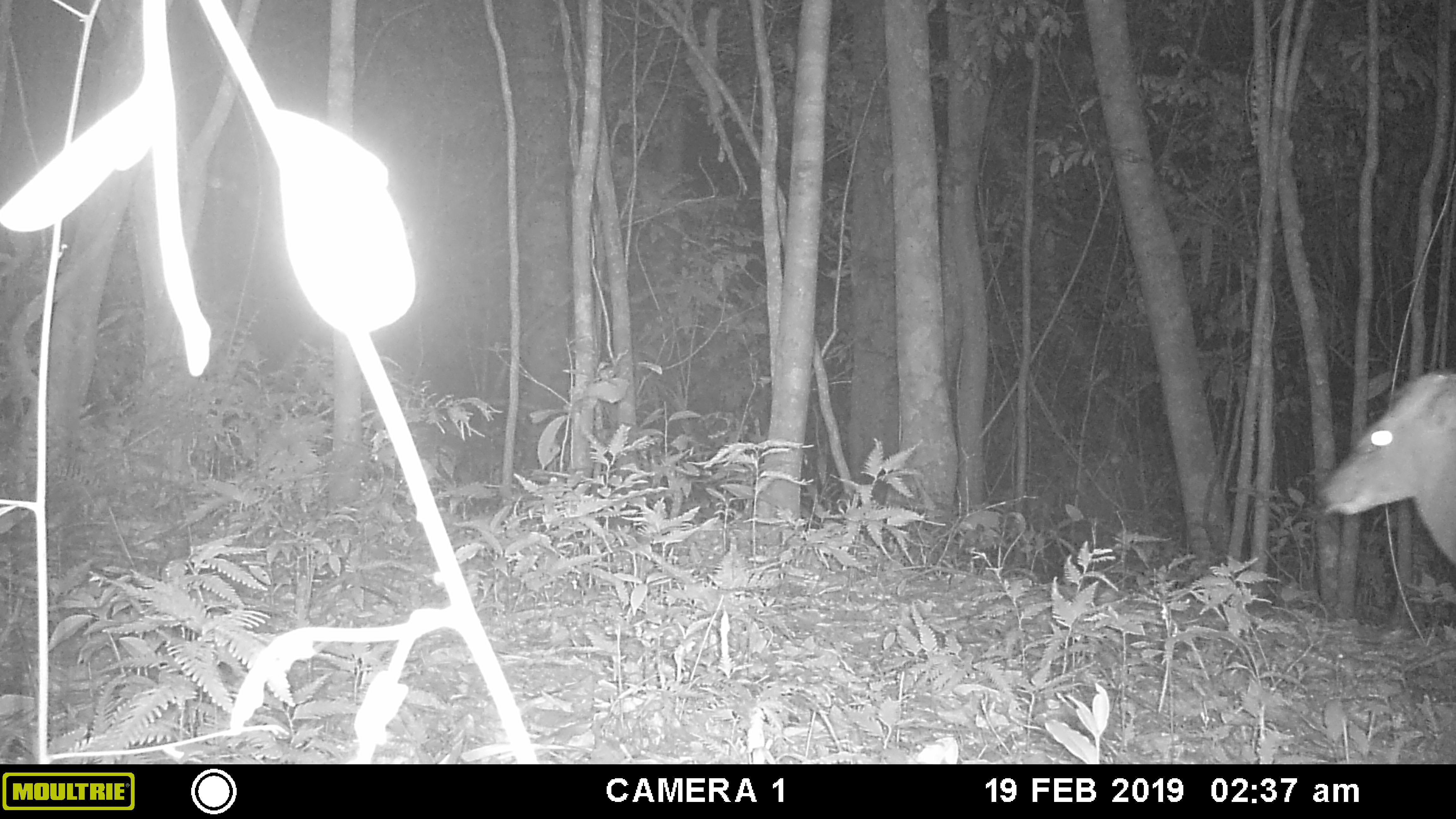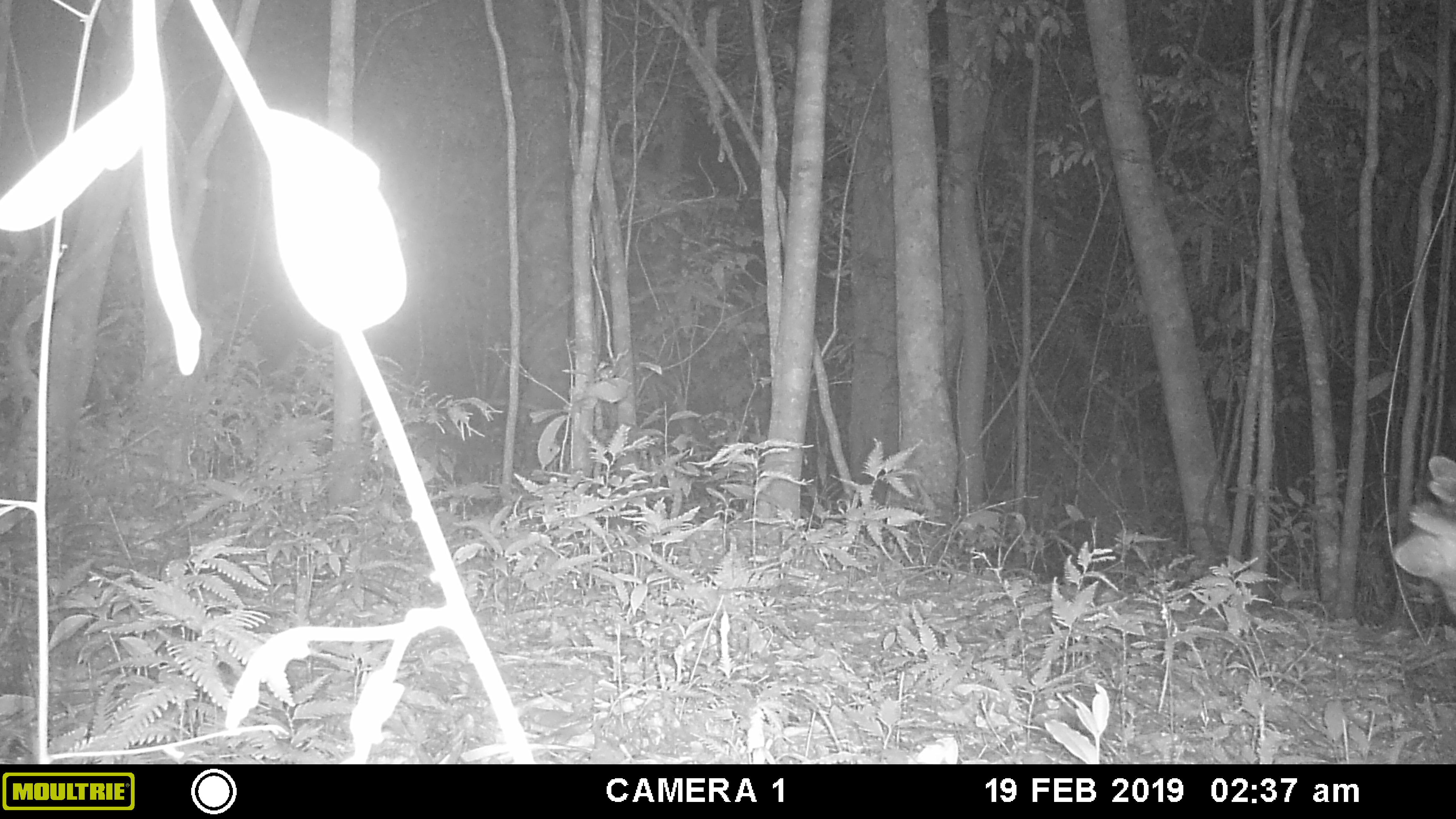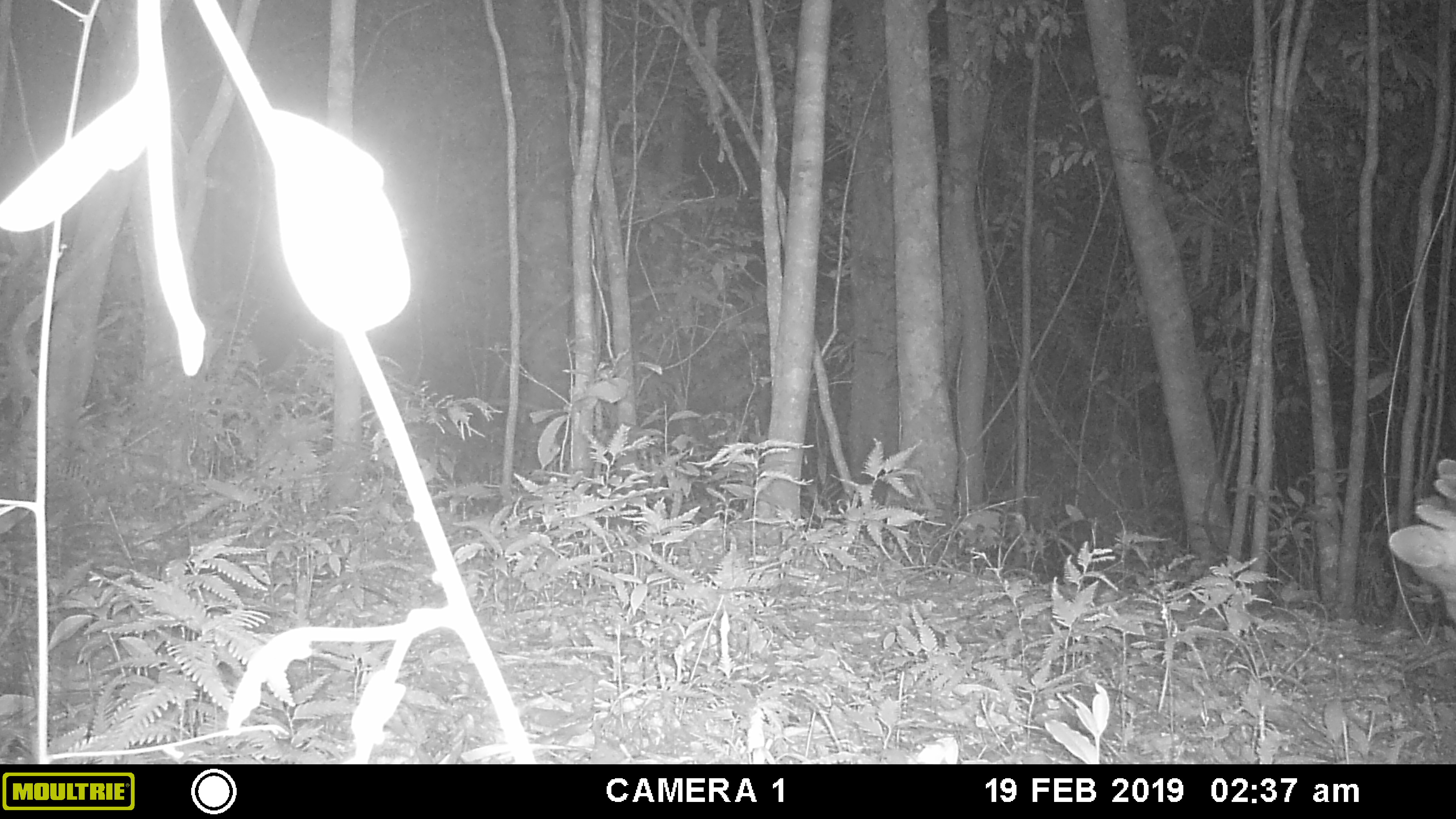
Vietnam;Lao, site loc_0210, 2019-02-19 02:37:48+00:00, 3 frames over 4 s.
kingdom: Animalia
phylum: Chordata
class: Mammalia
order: Artiodactyla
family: Cervidae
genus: Muntiacus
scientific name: Muntiacus rooseveltorum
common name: roosevelt's muntjac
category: roosevelts muntjac group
Roosevelts muntjac group (roosevelt's muntjac) (Muntiacus rooseveltorum). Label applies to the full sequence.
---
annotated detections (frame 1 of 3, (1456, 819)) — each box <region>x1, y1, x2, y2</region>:
roosevelts muntjac group: <region>1320, 369, 1456, 560</region>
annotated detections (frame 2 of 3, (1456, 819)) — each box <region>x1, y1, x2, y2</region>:
roosevelts muntjac group: <region>1391, 454, 1456, 612</region>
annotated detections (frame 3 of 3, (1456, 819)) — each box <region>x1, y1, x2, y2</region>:
roosevelts muntjac group: <region>1386, 458, 1456, 619</region>